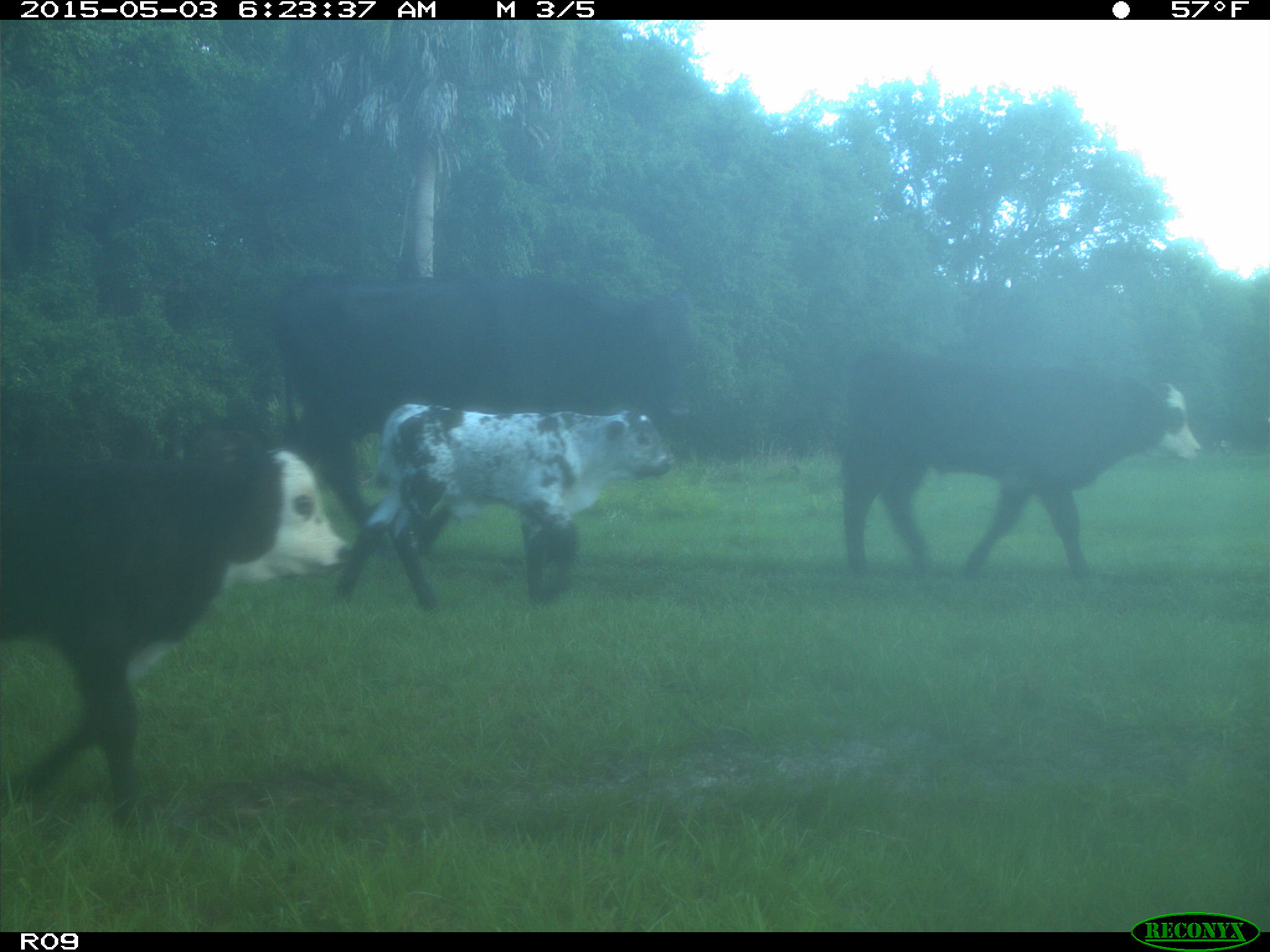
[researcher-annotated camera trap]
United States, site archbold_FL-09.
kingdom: Animalia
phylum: Chordata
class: Mammalia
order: Artiodactyla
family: Bovidae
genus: Bos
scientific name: Bos taurus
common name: domestic cow